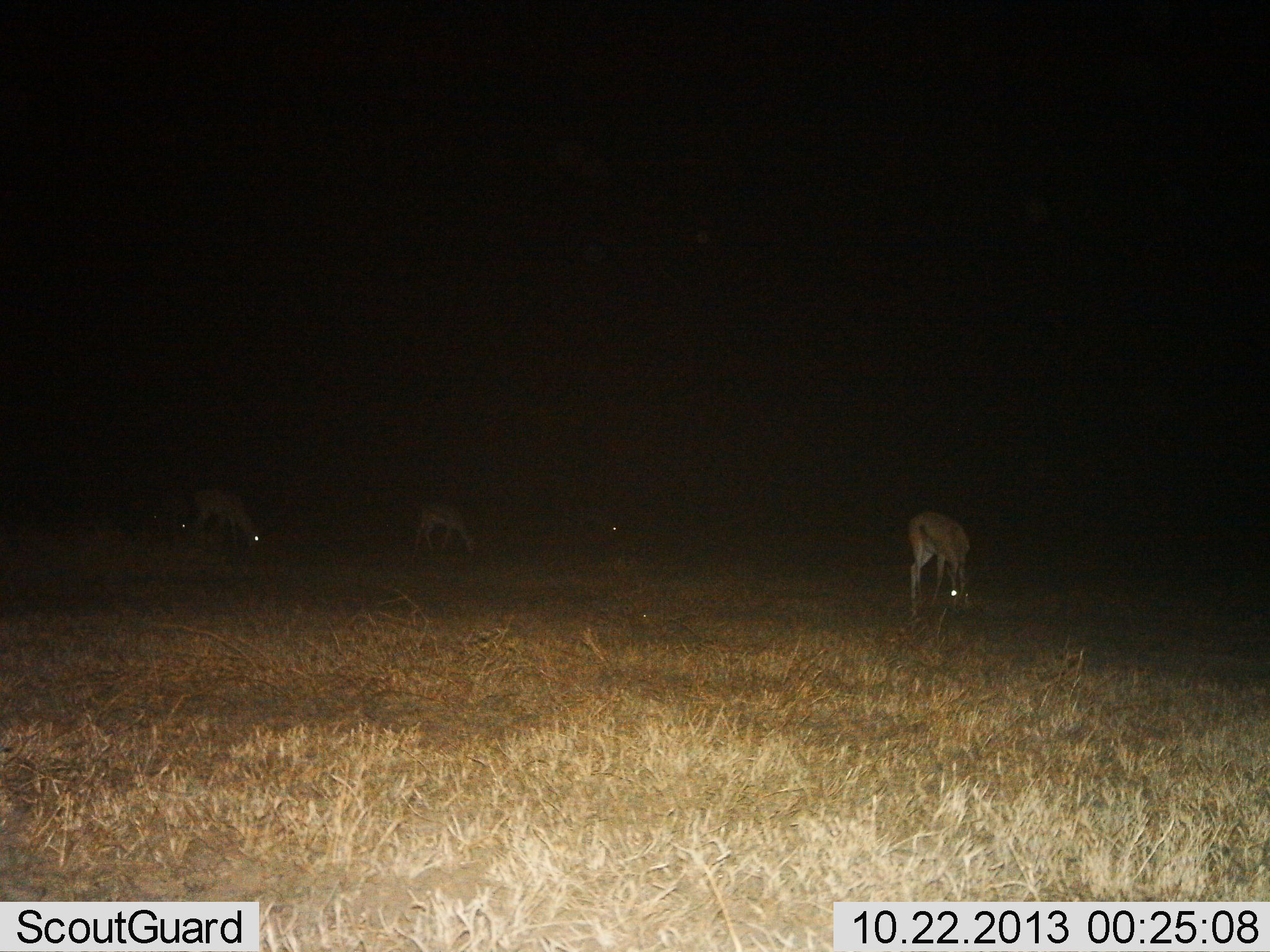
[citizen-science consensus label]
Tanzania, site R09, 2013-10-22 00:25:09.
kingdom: Animalia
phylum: Chordata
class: Mammalia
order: Artiodactyla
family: Bovidae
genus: Nanger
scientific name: Nanger granti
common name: grant's gazelle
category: gazellegrants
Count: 5.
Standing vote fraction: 57%.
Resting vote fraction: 0%.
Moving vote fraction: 0%.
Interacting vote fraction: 0%.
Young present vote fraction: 0%.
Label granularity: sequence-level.